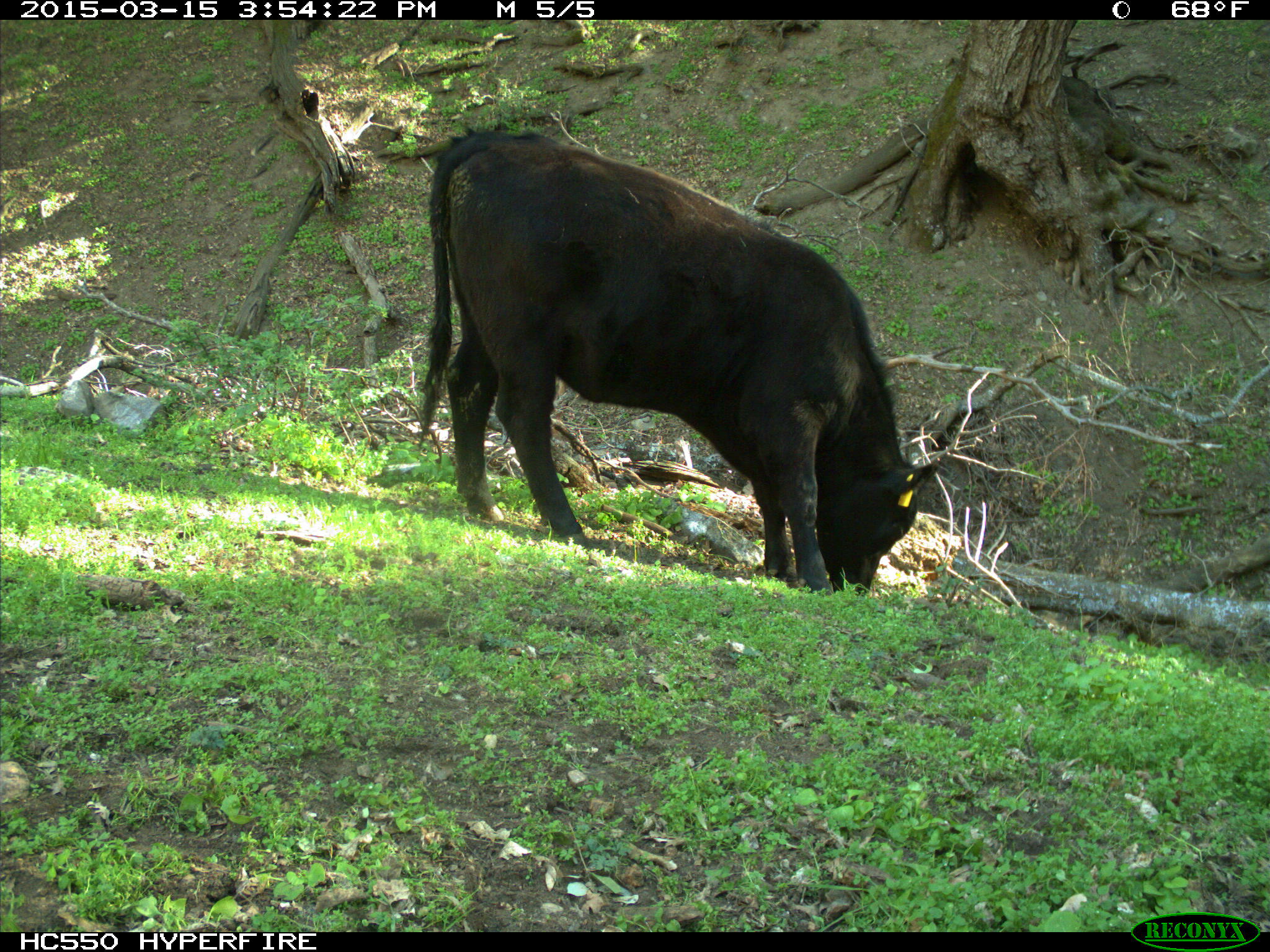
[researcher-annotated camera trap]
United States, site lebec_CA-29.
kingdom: Animalia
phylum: Chordata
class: Mammalia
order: Artiodactyla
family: Bovidae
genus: Bos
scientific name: Bos taurus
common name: domestic cow